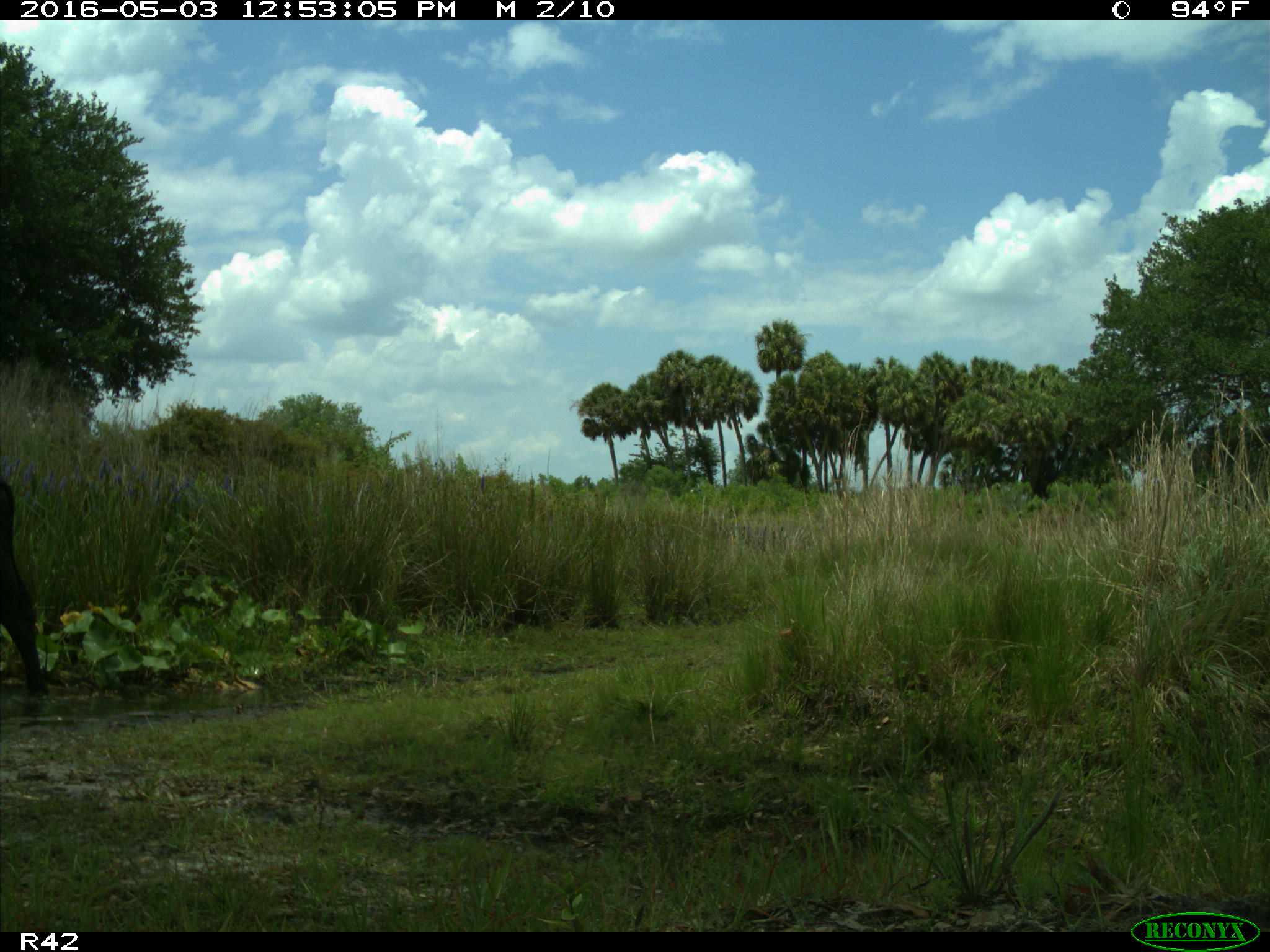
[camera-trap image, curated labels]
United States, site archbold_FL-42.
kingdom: Animalia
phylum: Chordata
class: Mammalia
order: Artiodactyla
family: Bovidae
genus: Bos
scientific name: Bos taurus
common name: domestic cow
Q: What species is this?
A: Bos taurus (domestic cow).